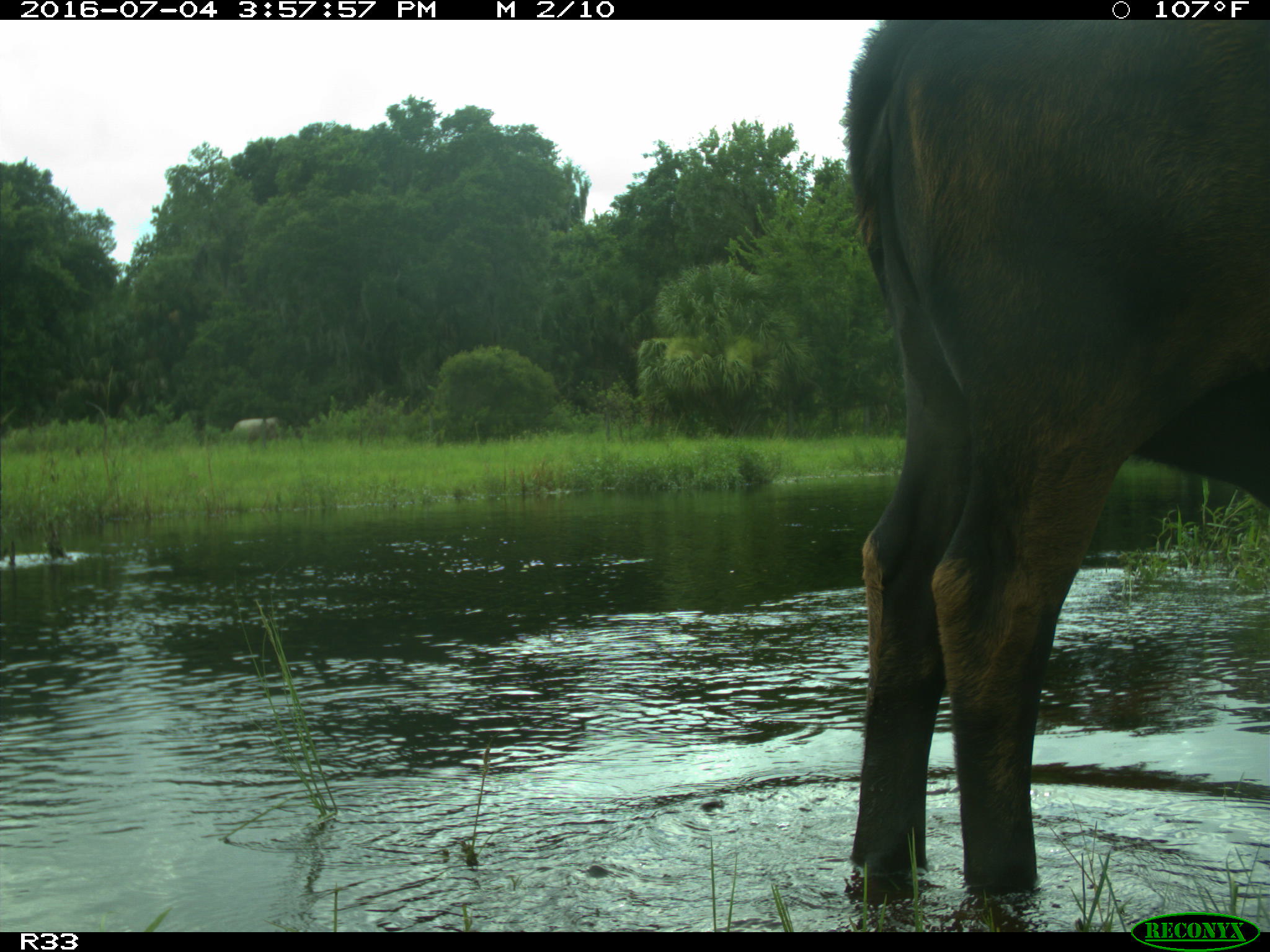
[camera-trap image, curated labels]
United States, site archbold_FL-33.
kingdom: Animalia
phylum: Chordata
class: Mammalia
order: Artiodactyla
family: Bovidae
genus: Bos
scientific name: Bos taurus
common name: domestic cow